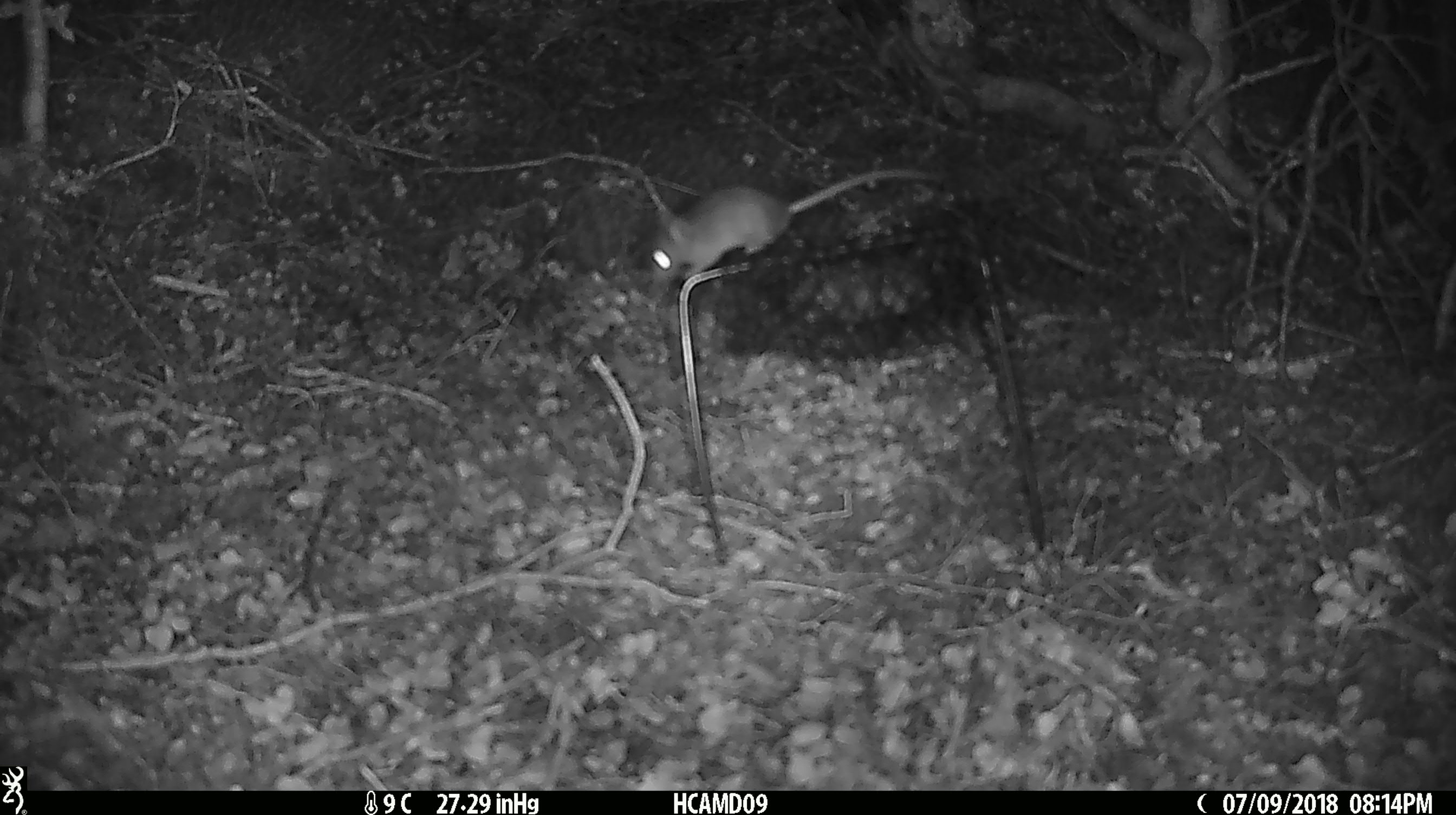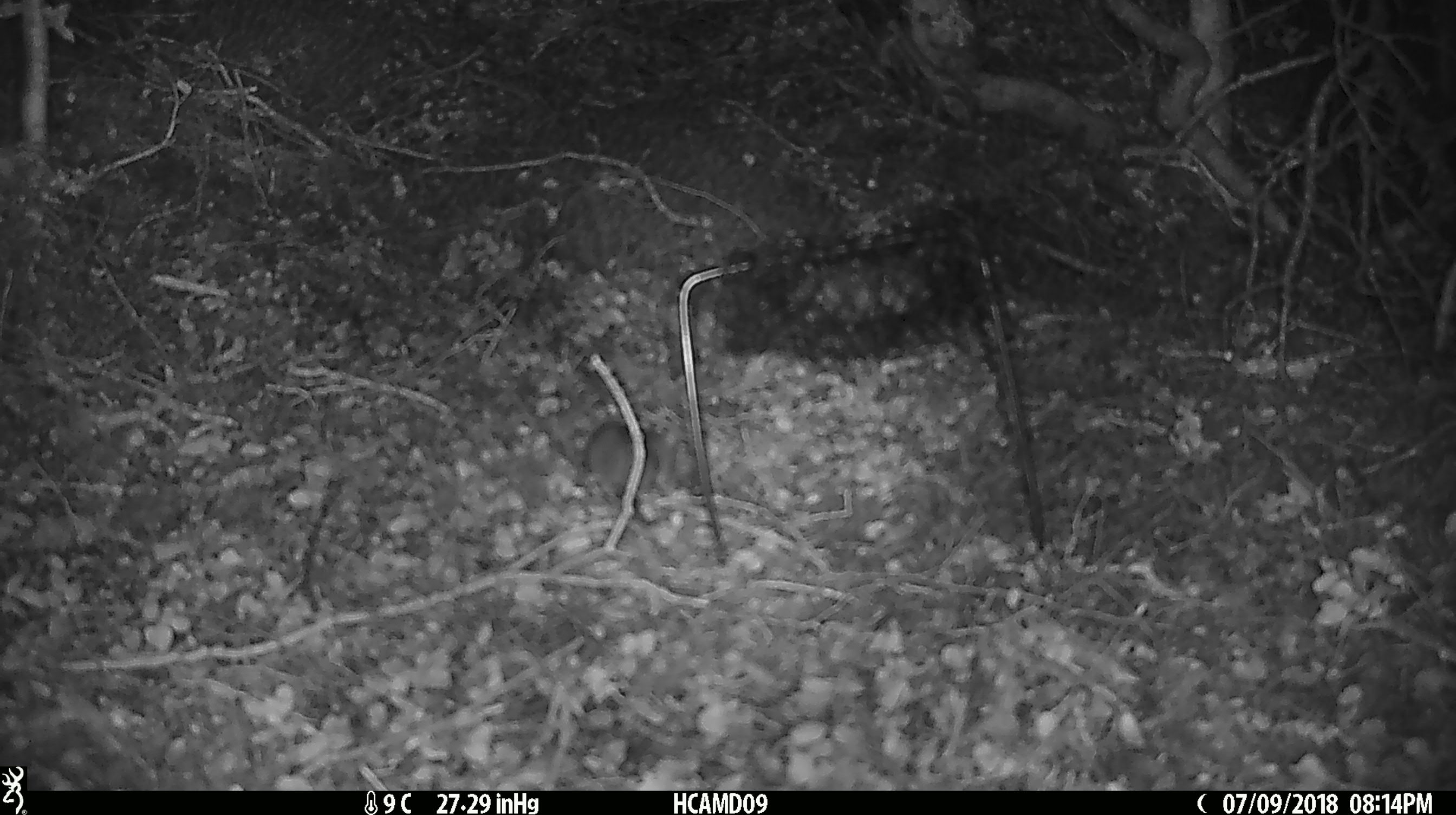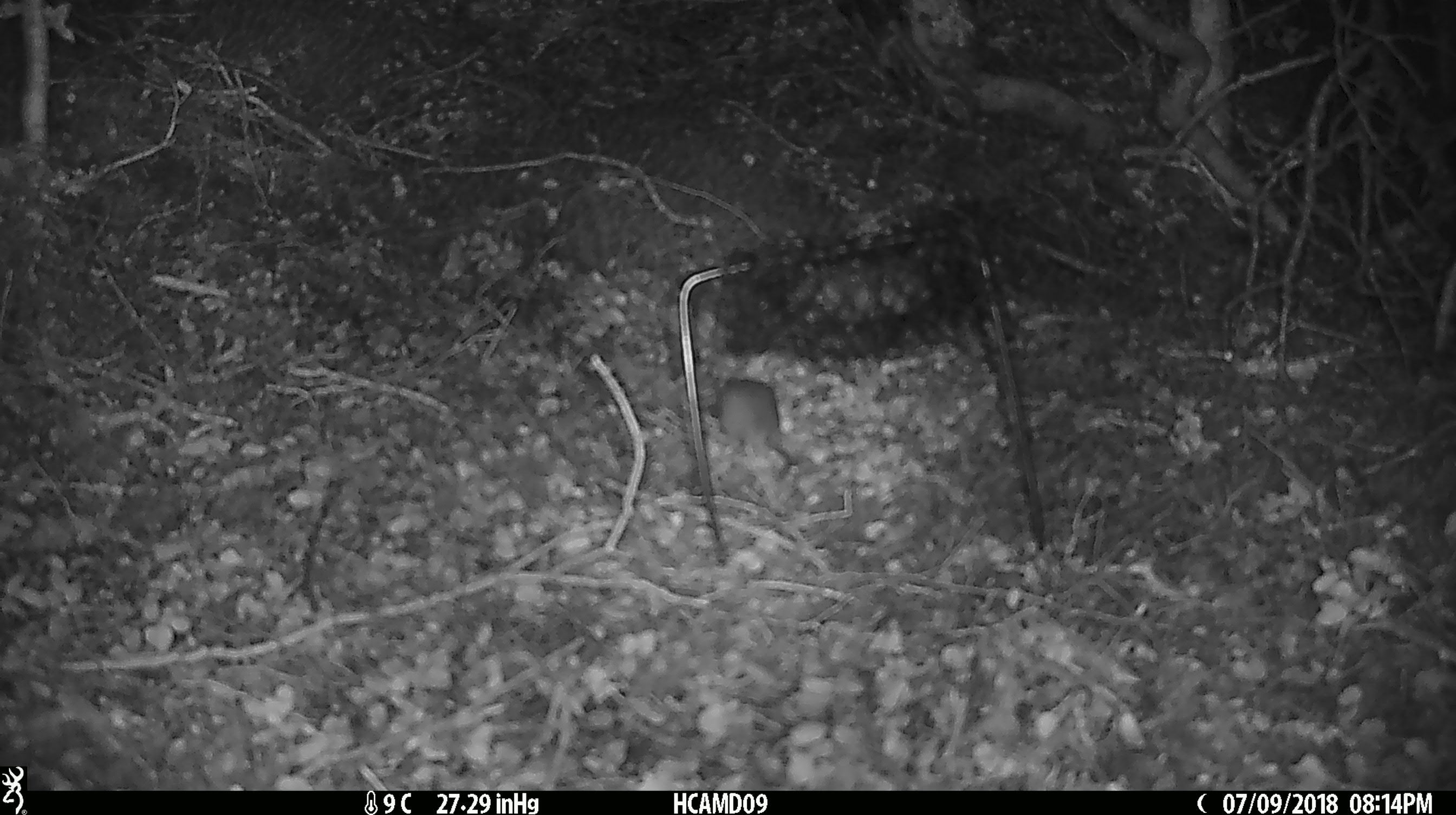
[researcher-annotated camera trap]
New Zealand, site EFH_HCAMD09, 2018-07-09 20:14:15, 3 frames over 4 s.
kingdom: Animalia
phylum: Chordata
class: Mammalia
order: Rodentia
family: Muridae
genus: Mus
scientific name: Mus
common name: mouse